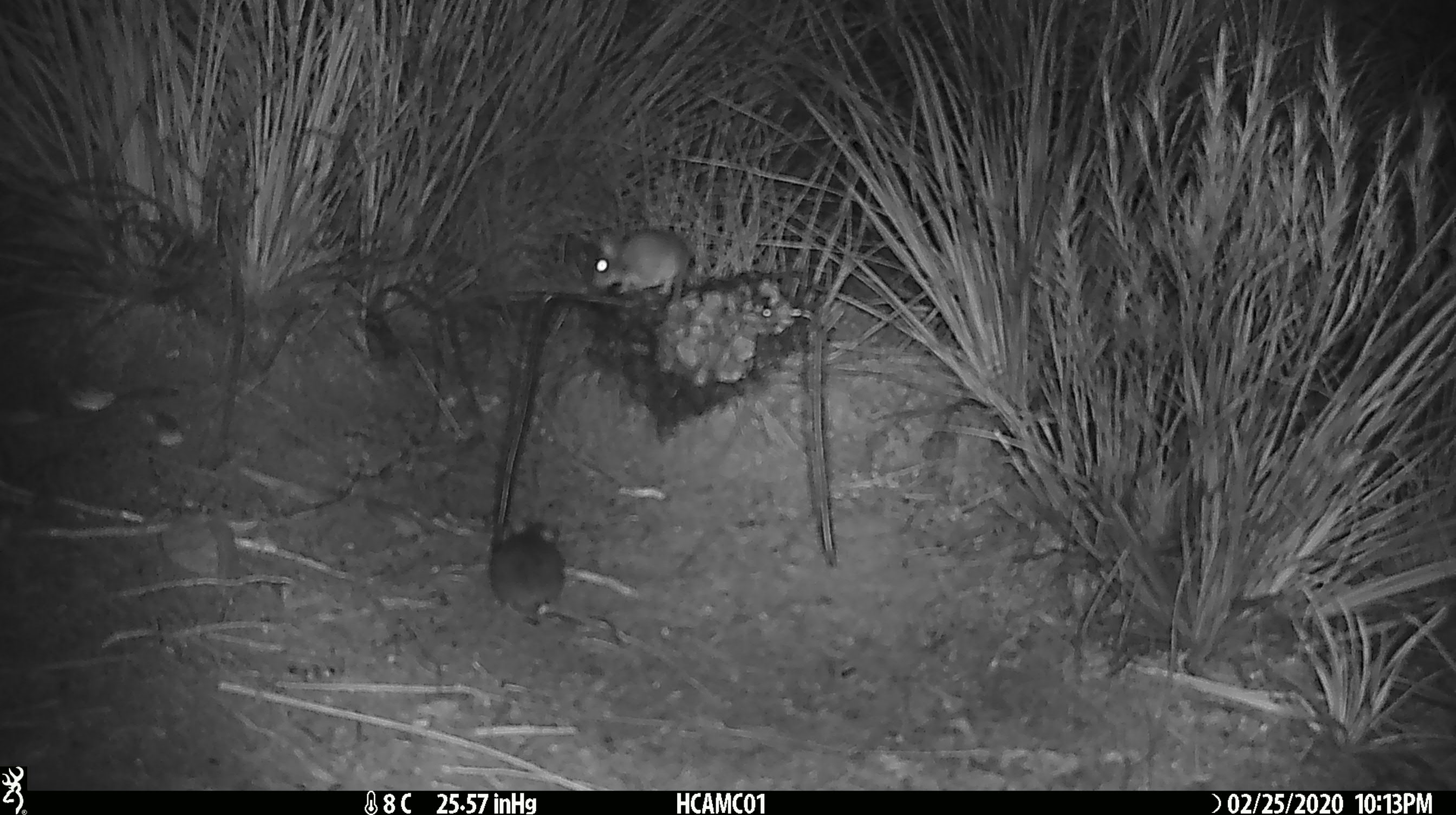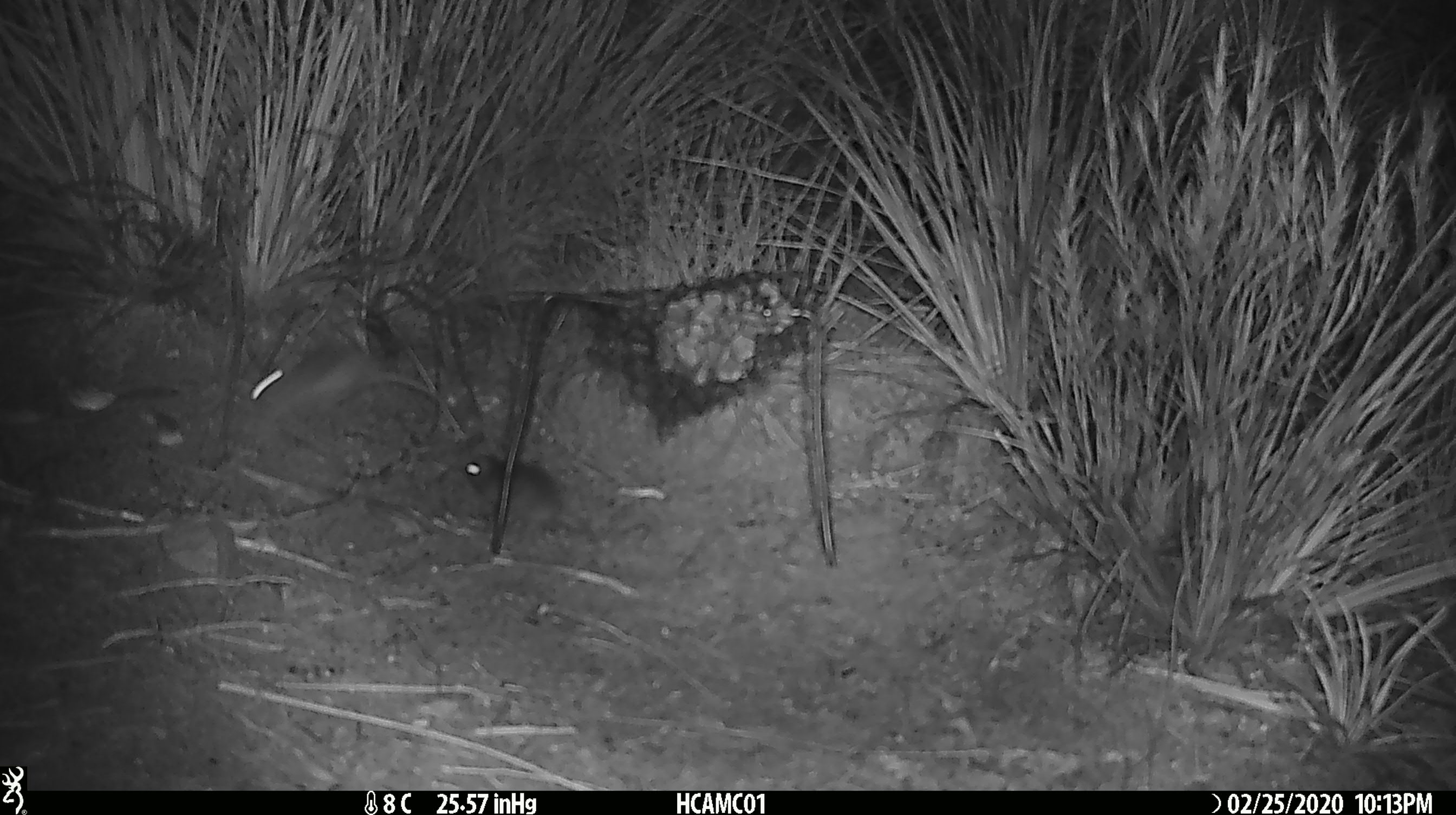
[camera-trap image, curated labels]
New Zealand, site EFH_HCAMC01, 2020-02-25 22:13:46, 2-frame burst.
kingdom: Animalia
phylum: Chordata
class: Mammalia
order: Rodentia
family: Muridae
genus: Mus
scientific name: Mus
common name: mouse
Mouse (Mus).